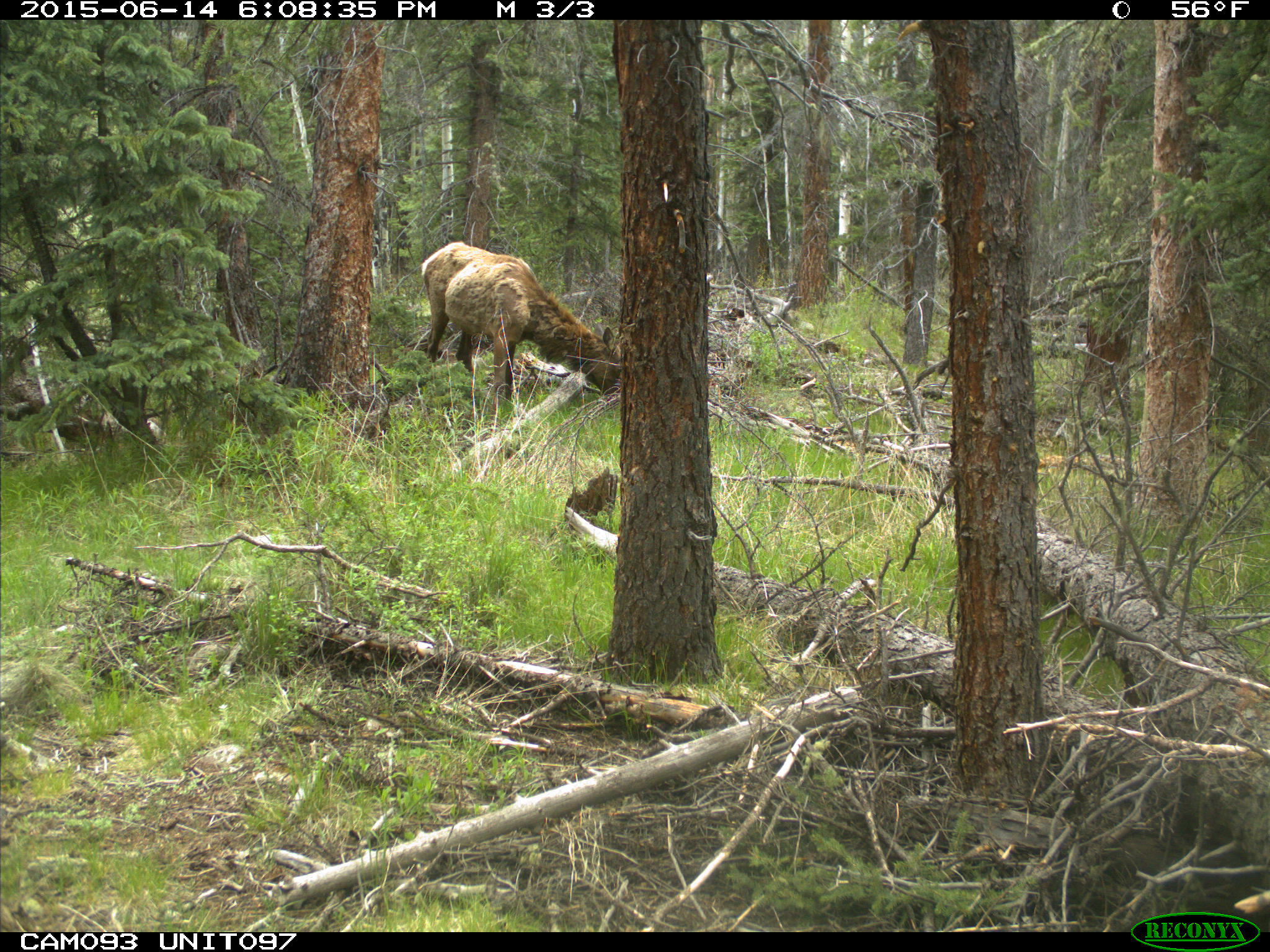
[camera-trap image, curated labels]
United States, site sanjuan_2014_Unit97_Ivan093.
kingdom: Animalia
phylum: Chordata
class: Mammalia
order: Artiodactyla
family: Cervidae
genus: Cervus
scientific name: Cervus elaphus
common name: red deer